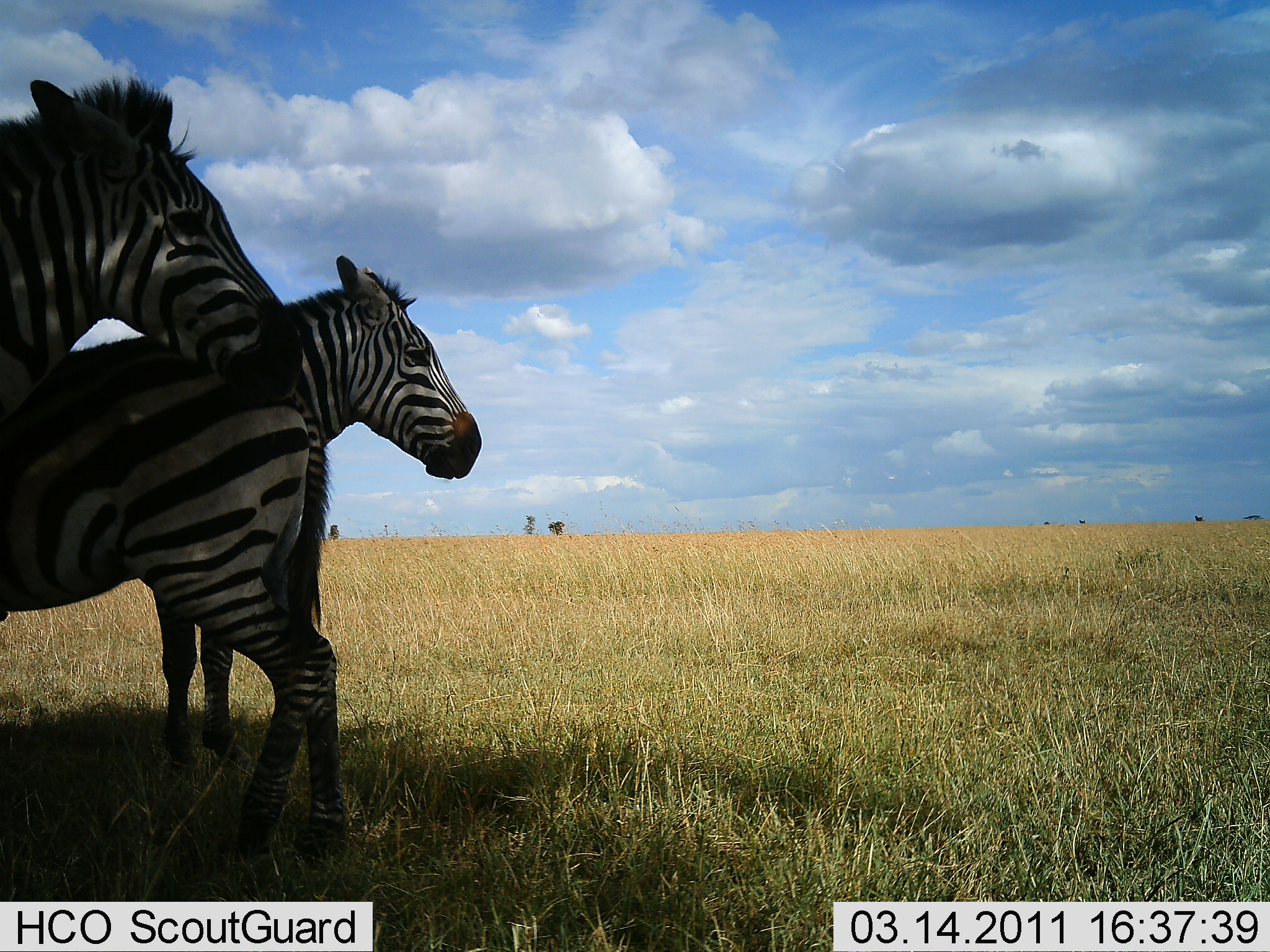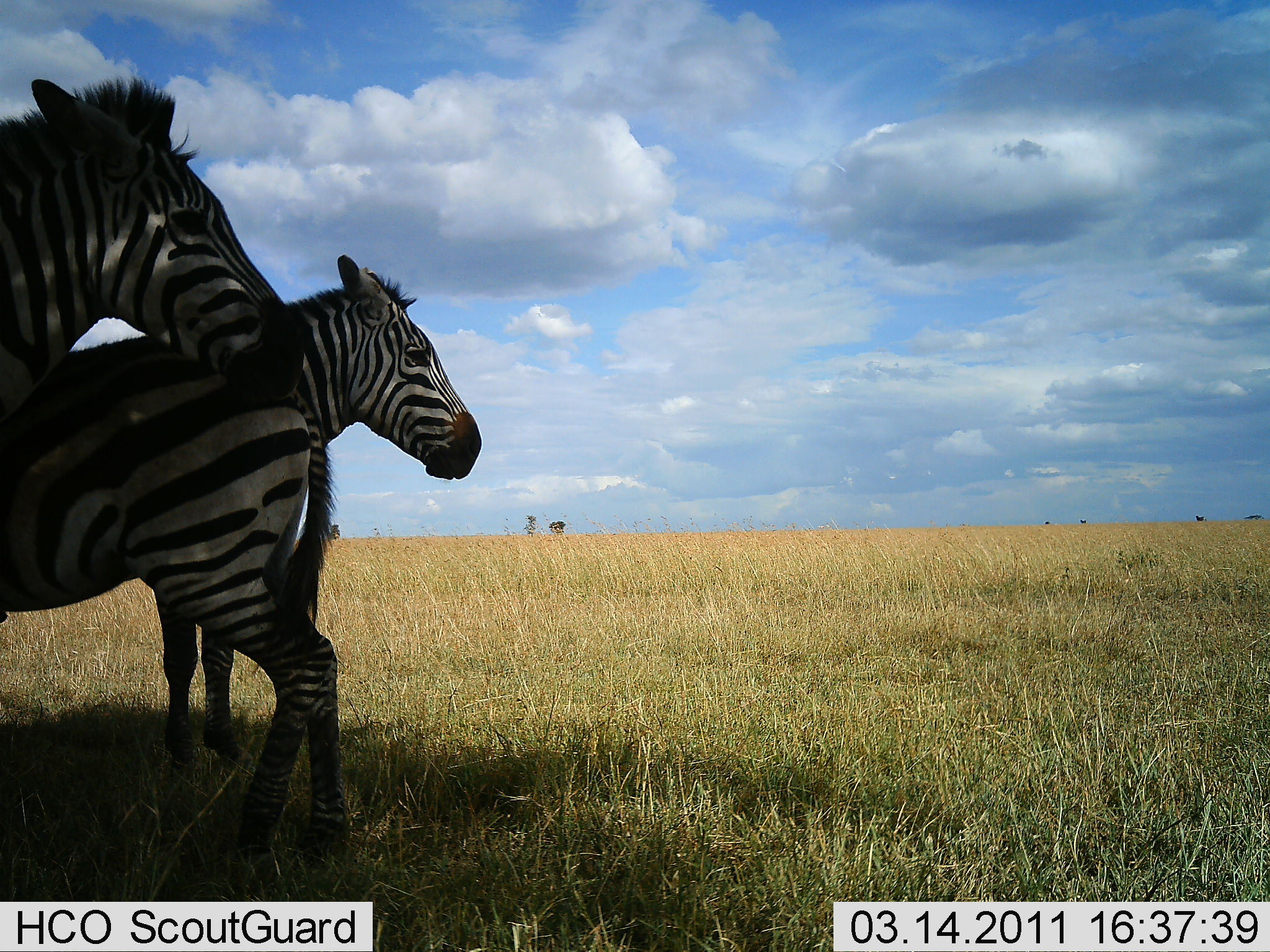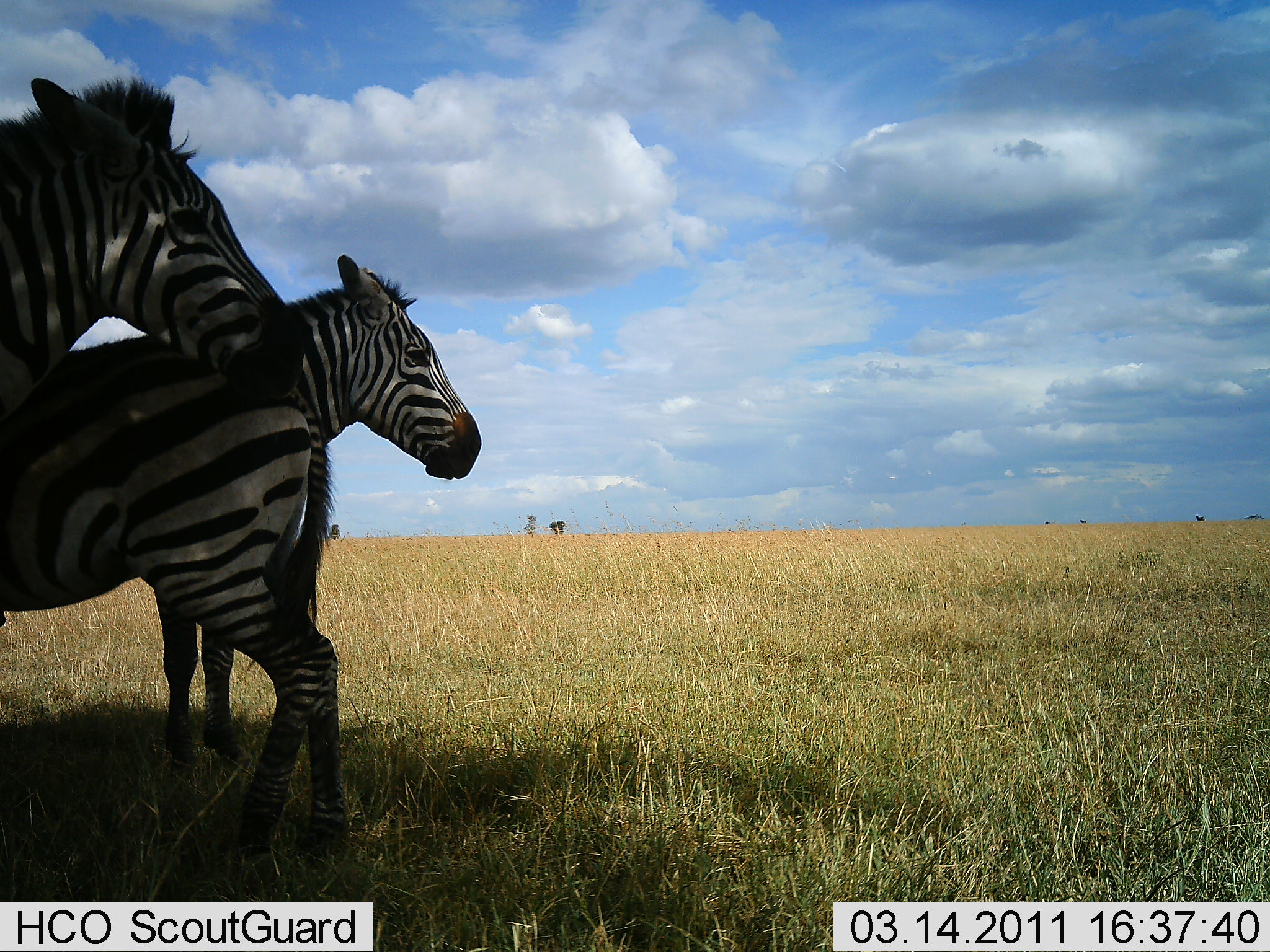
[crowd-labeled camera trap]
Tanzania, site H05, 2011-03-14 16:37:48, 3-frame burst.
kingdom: Animalia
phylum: Chordata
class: Mammalia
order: Perissodactyla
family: Equidae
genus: Equus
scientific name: Equus quagga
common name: plains zebra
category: zebra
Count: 3.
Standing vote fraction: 85%.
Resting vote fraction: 15%.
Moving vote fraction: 8%.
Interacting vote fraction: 0%.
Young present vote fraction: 0%.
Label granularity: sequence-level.